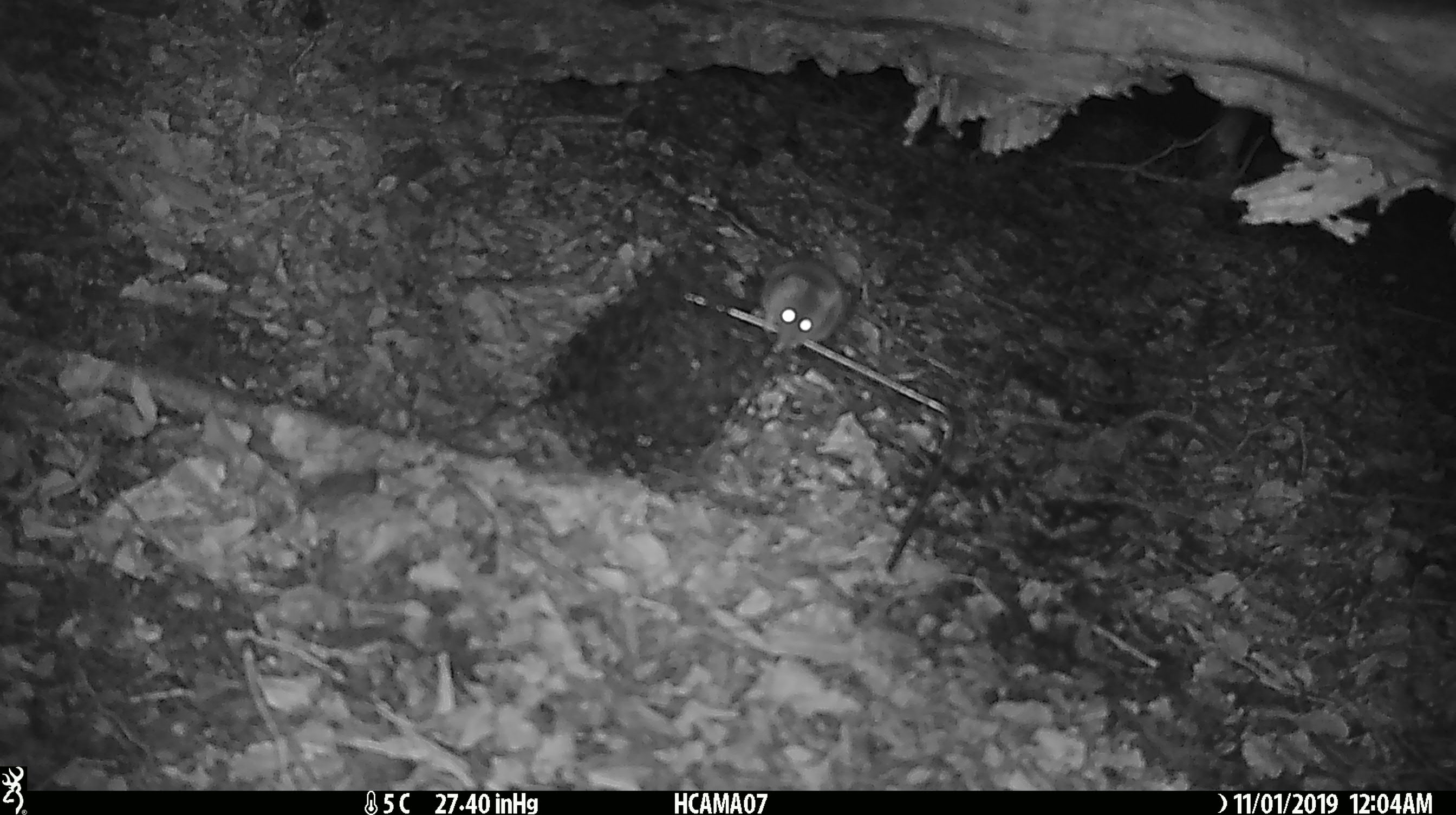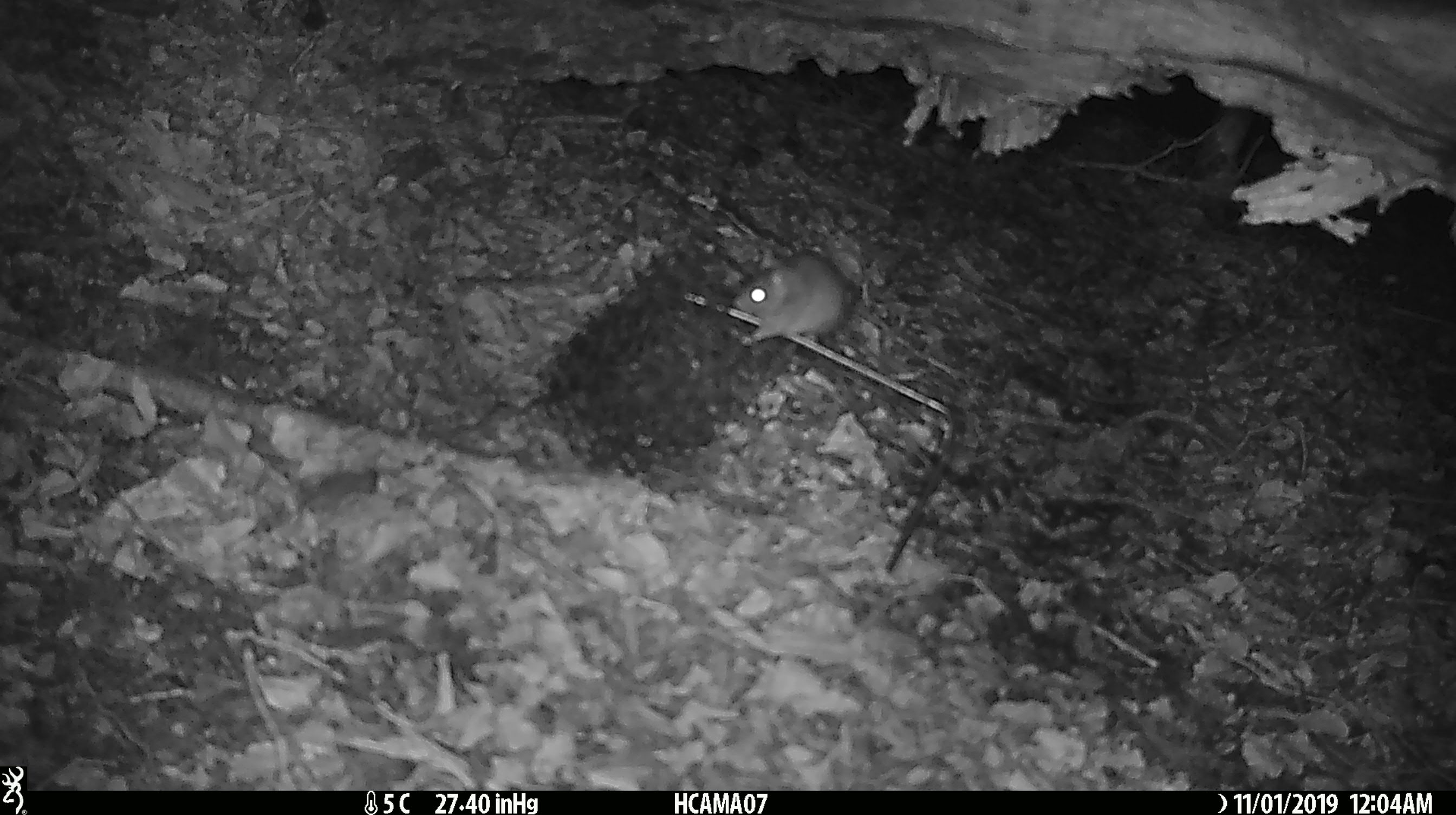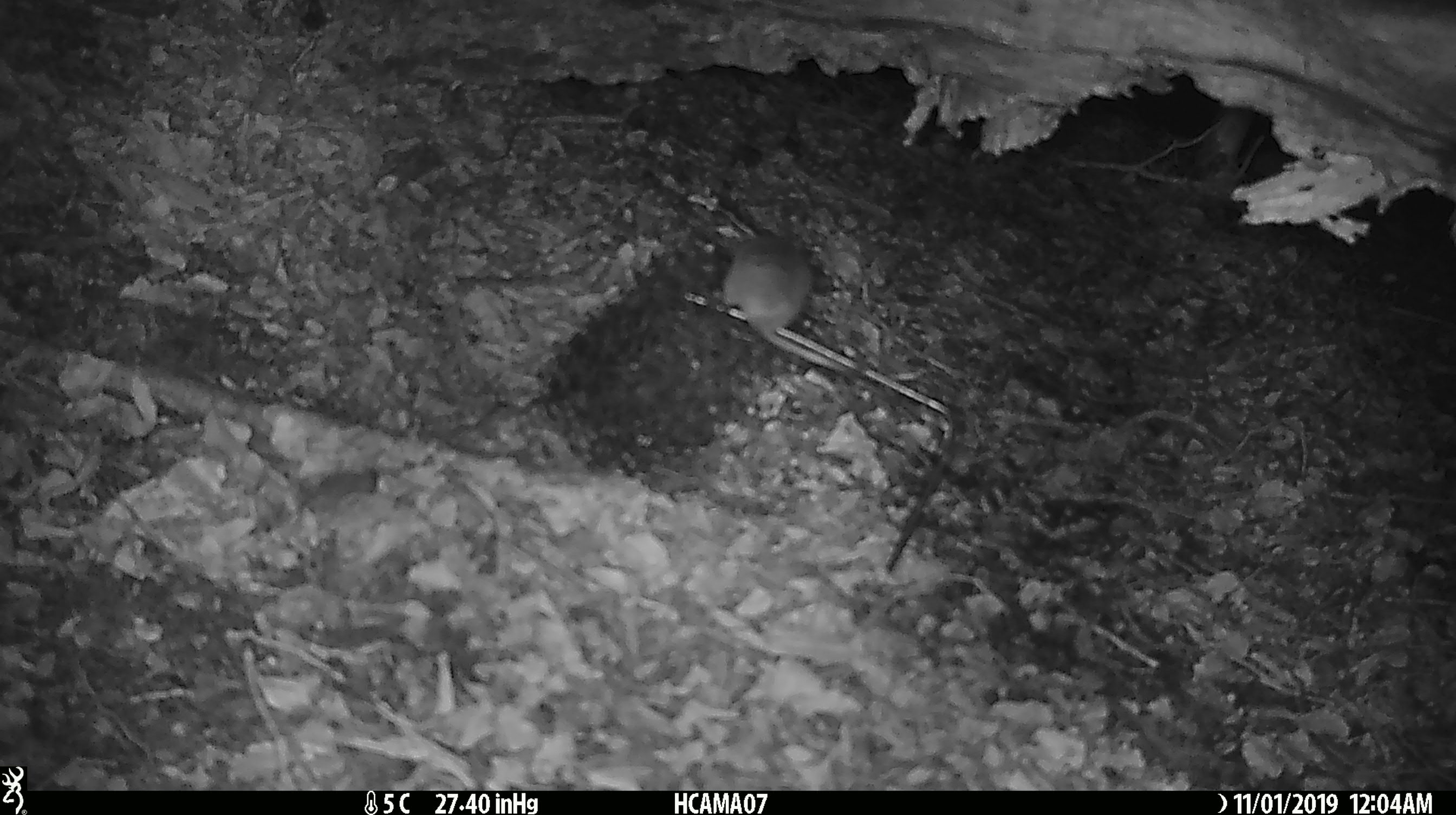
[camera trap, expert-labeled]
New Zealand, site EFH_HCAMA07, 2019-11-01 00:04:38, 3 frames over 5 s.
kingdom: Animalia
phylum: Chordata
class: Mammalia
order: Rodentia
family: Muridae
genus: Mus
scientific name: Mus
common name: mouse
Mouse (Mus).